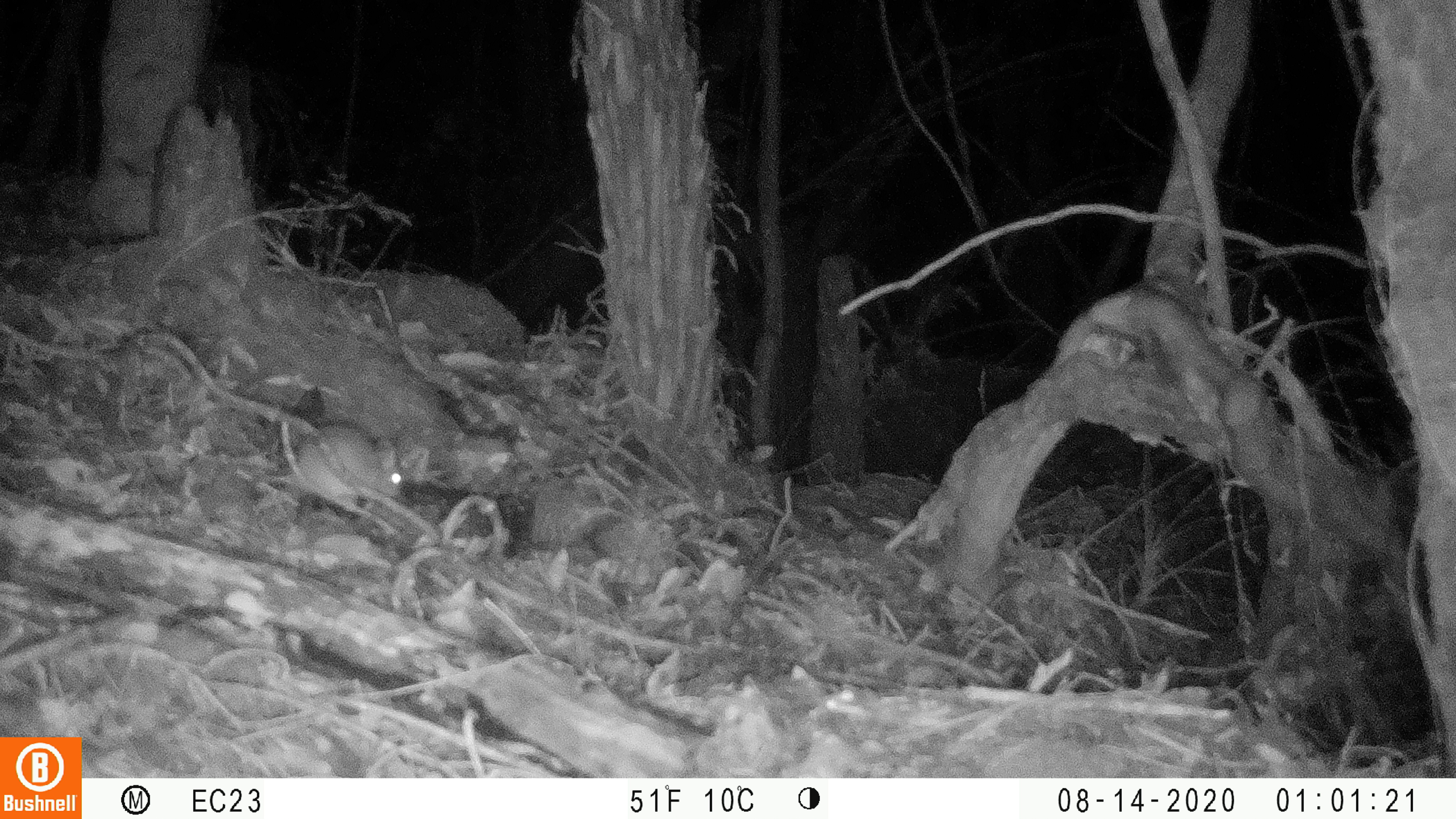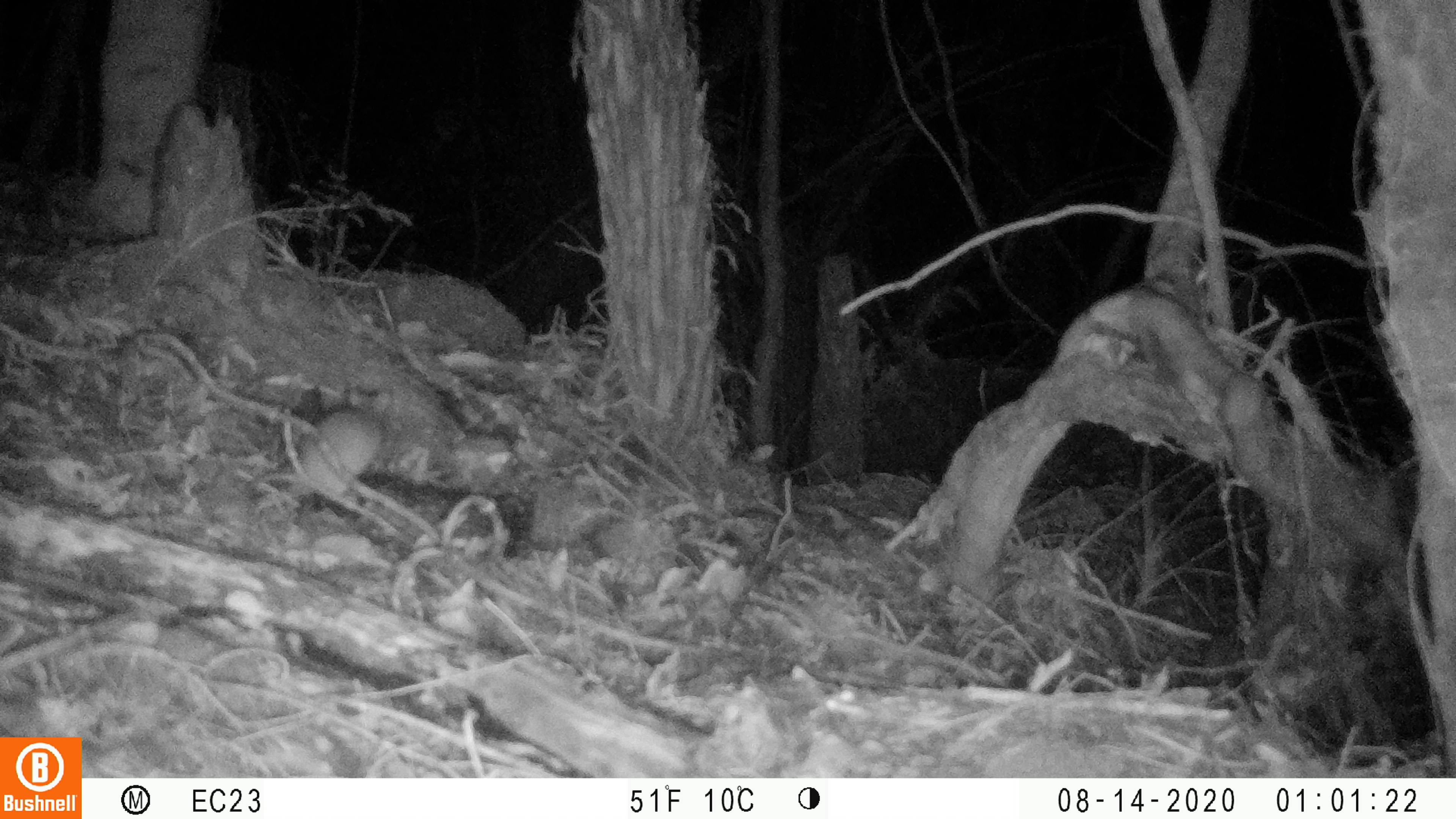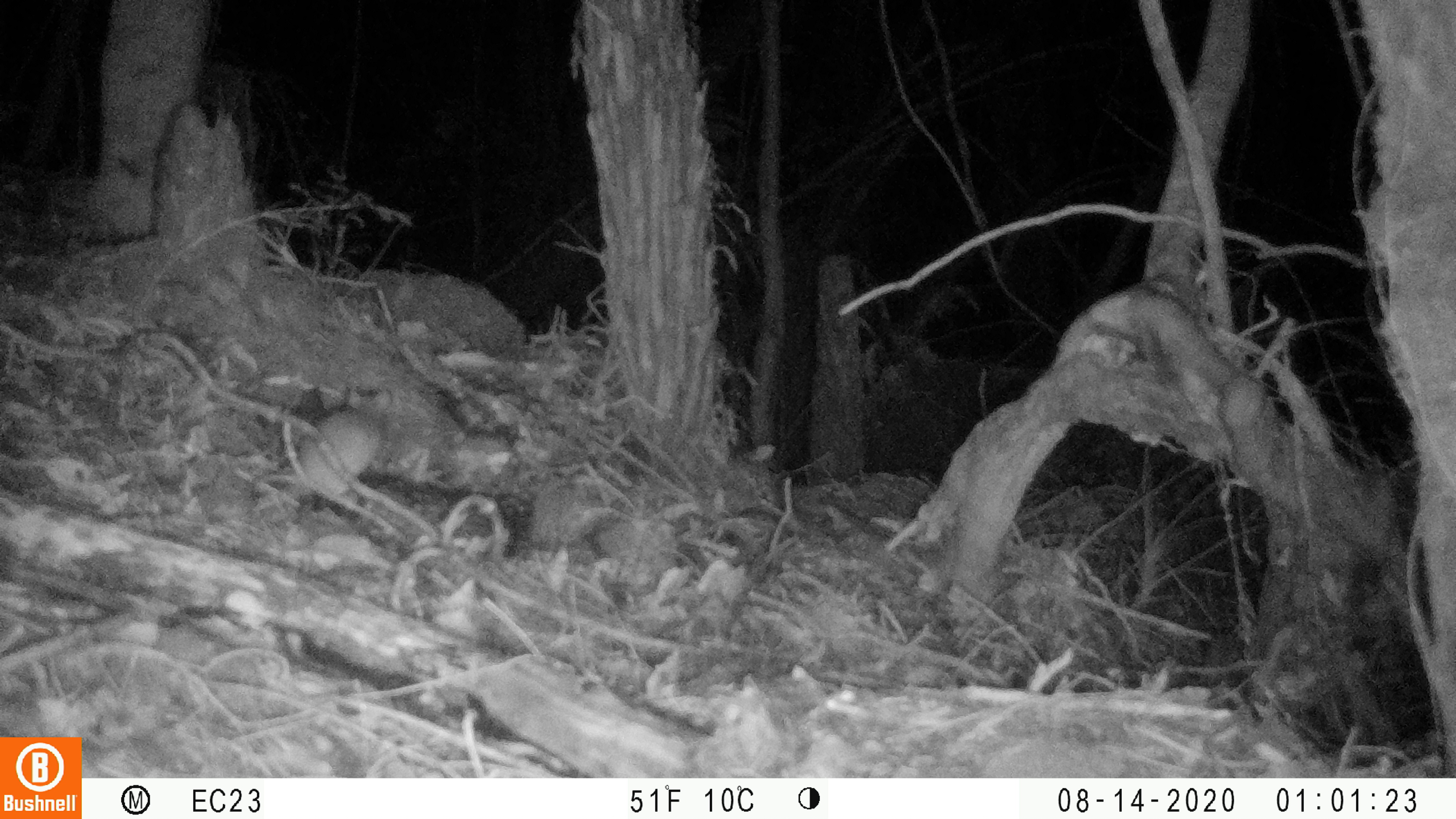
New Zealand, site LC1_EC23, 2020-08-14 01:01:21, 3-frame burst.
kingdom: Animalia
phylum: Chordata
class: Mammalia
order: Rodentia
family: Muridae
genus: Rattus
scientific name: Rattus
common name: rat